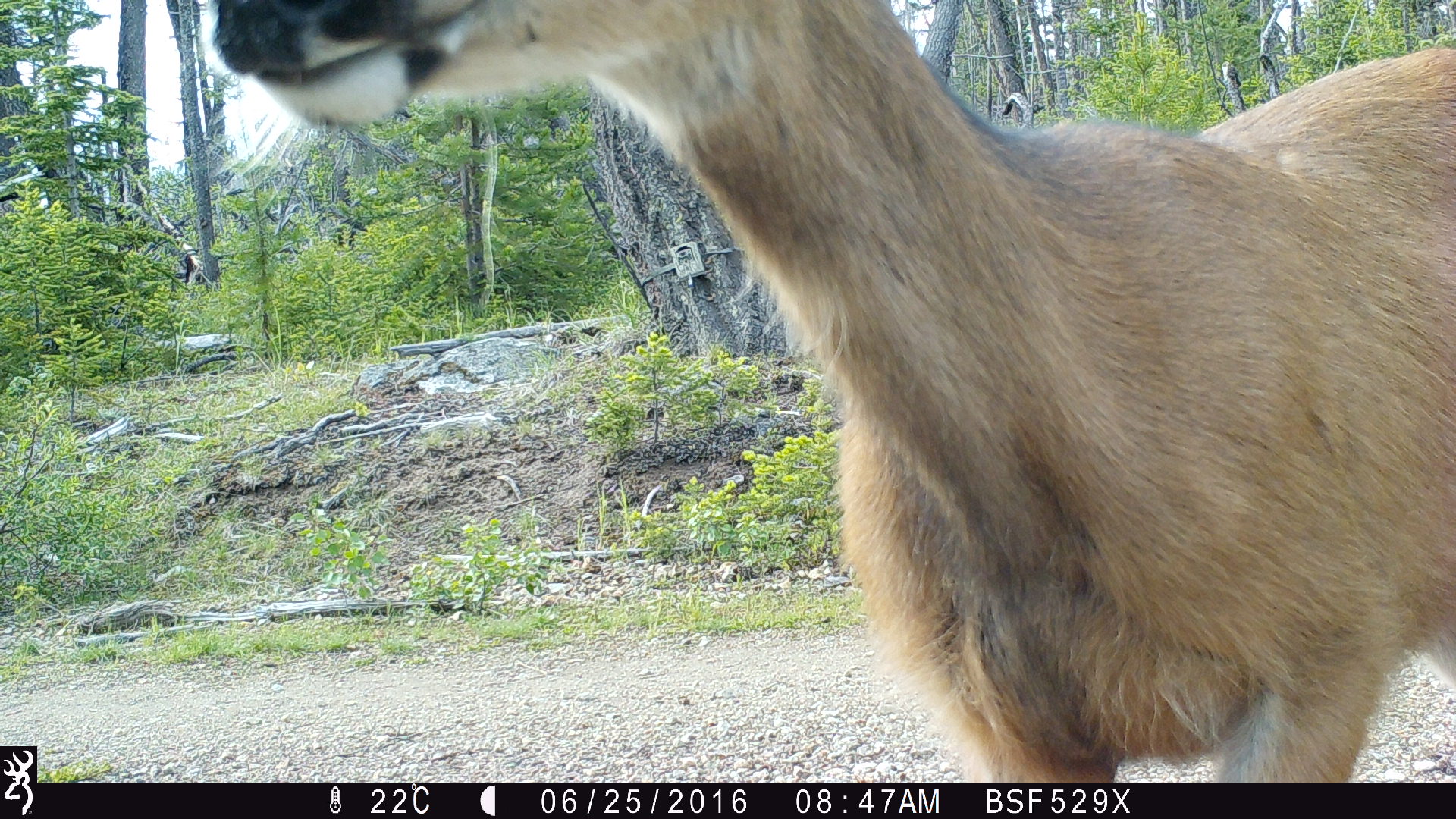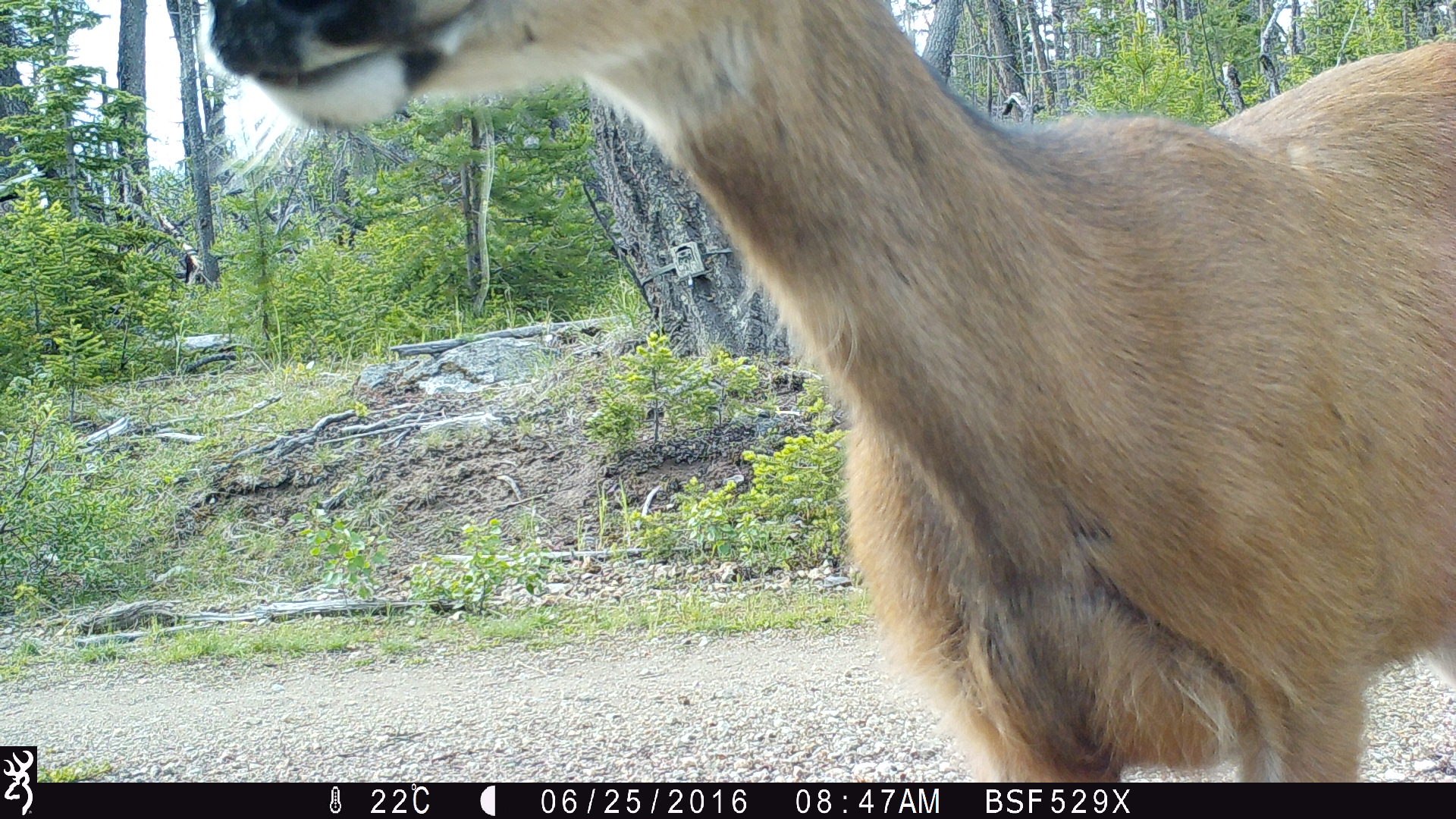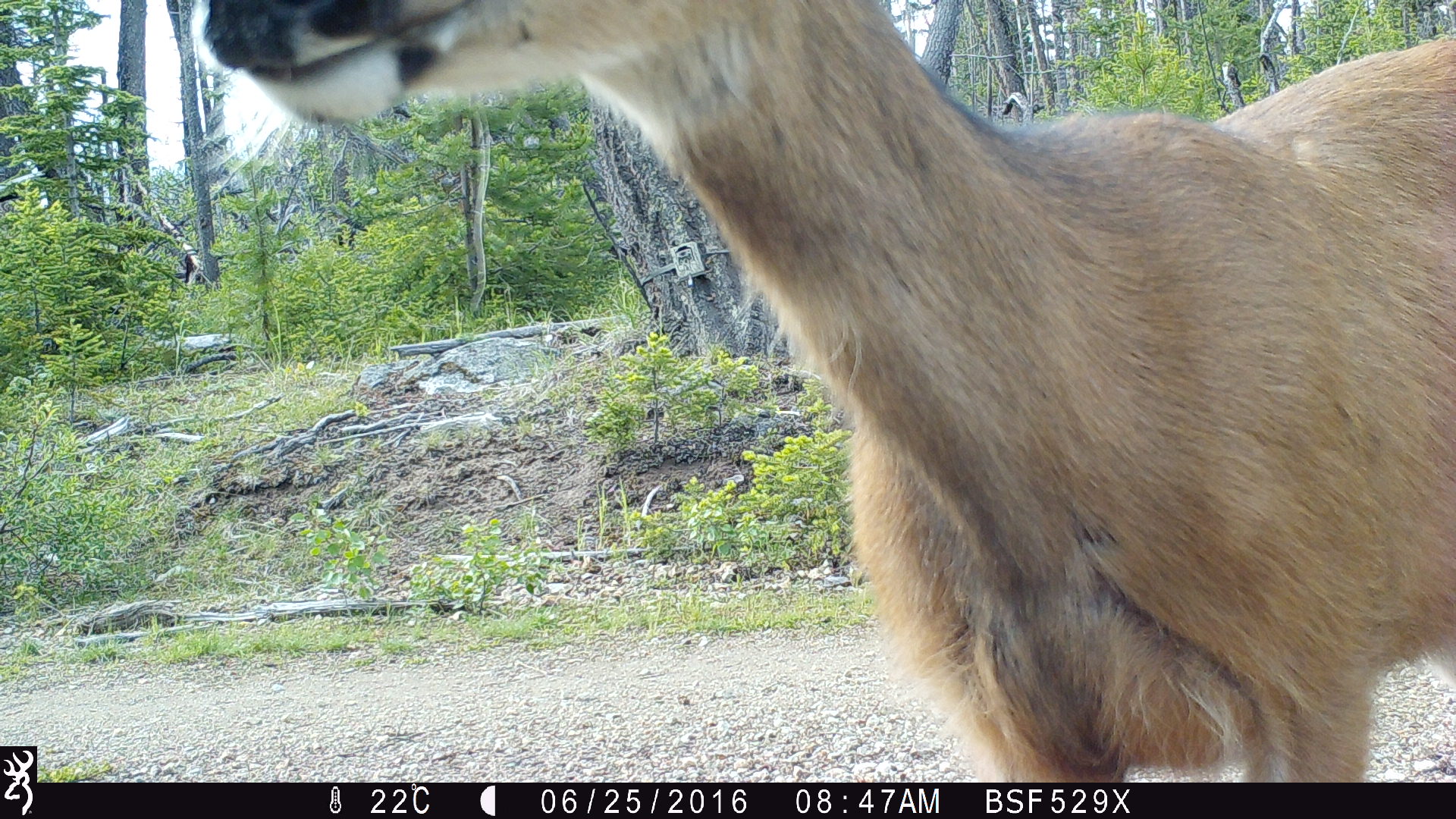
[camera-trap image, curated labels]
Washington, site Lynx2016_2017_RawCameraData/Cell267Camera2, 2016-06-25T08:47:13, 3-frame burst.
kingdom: Animalia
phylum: Chordata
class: Mammalia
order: Artiodactyla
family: Cervidae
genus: Odocoileus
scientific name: Odocoileus hemionus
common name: mule deer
Odocoileus hemionus (mule deer). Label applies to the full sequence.